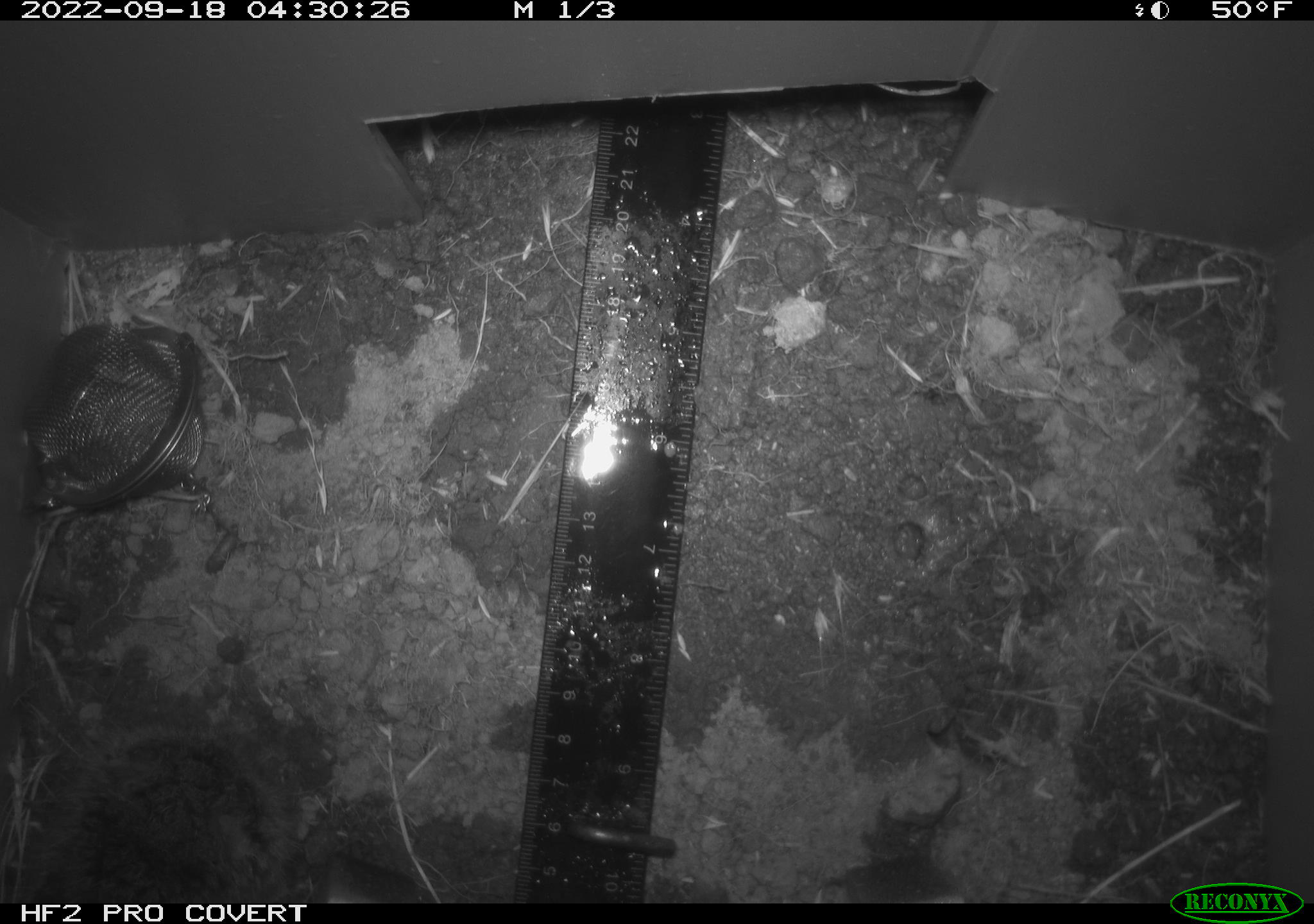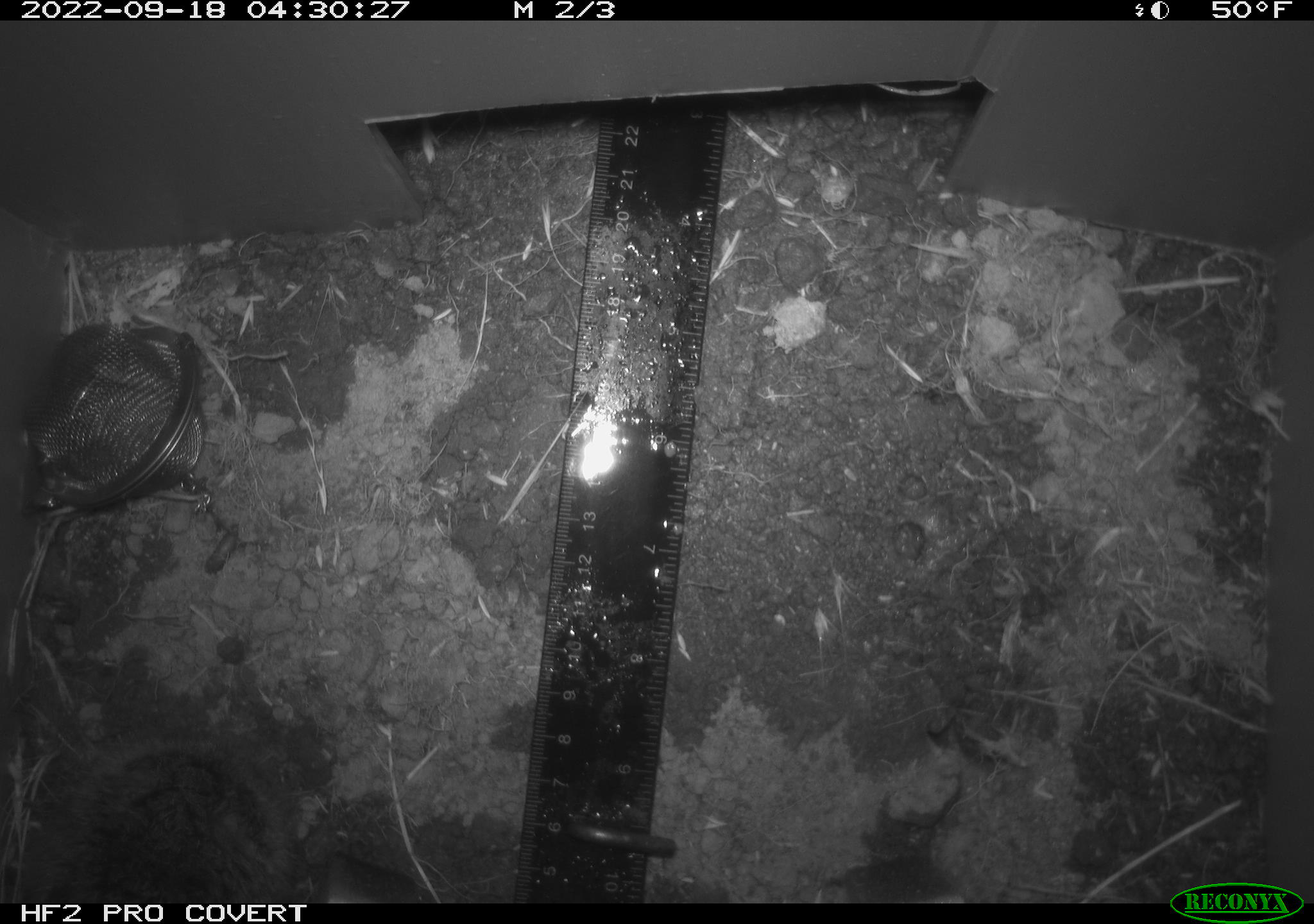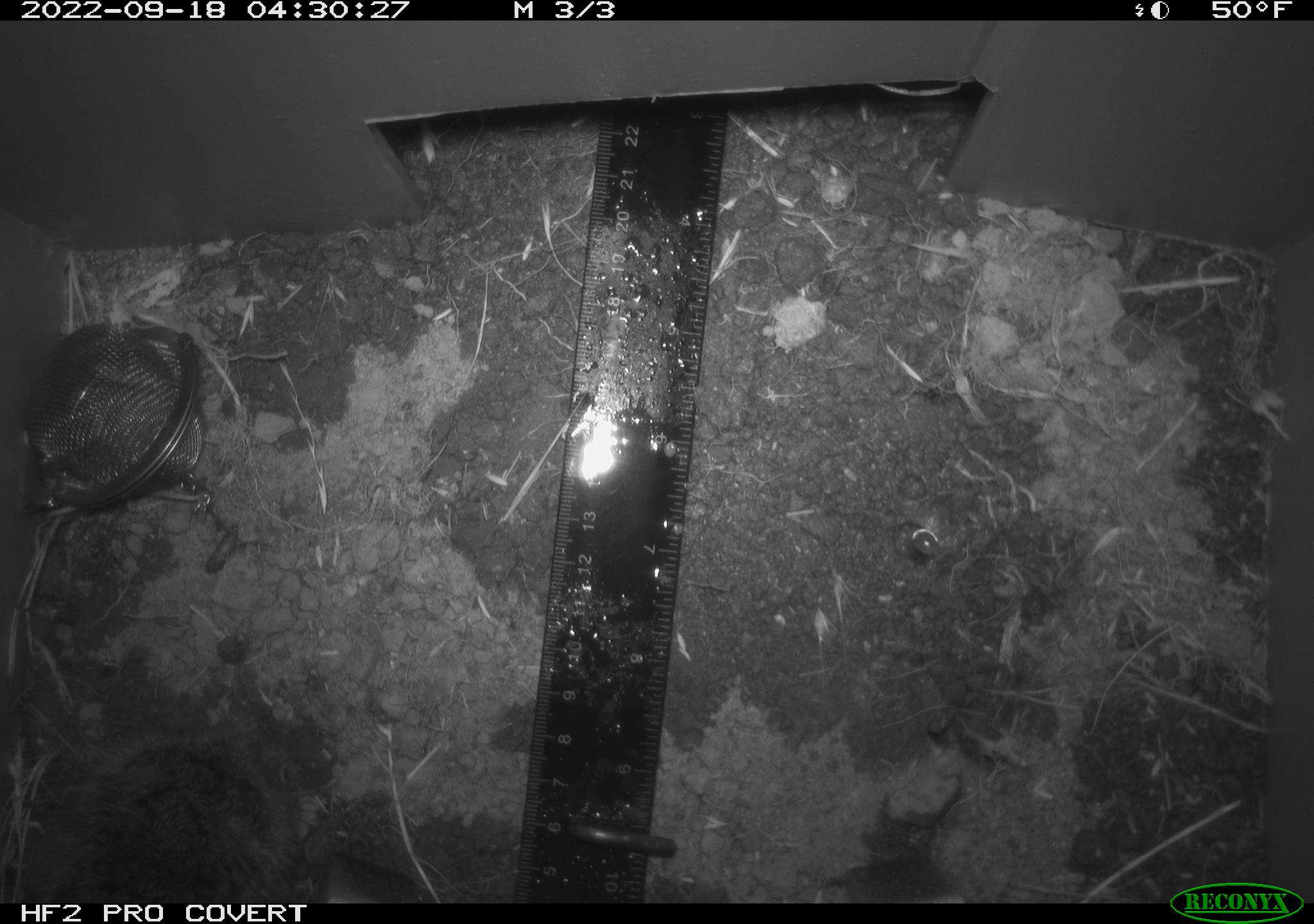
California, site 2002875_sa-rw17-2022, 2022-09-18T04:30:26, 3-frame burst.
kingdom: Animalia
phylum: Chordata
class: Mammalia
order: Rodentia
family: Cricetidae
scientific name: Arvicolinae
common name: voles, lemmings, and muskrats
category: arvicolinae subfamily